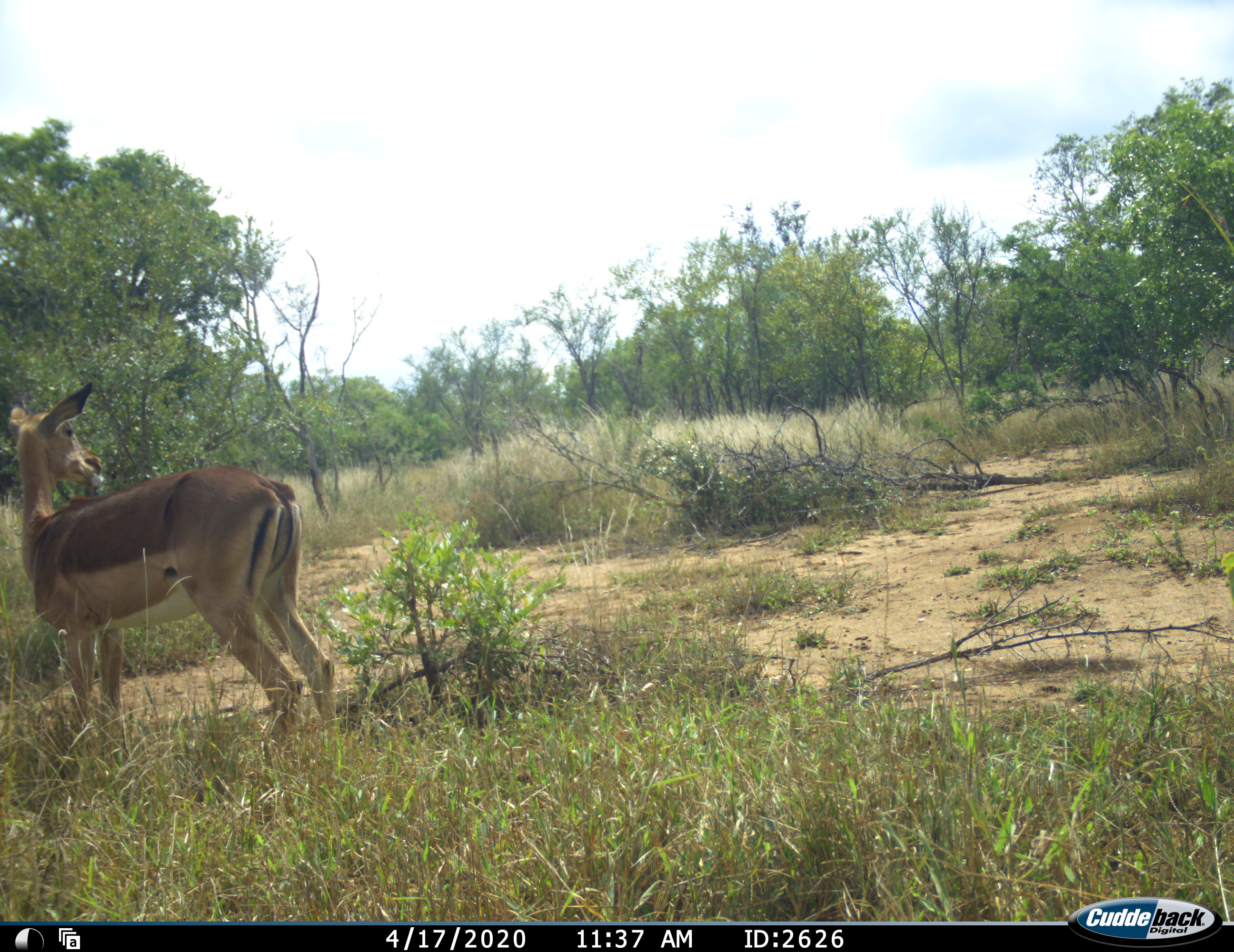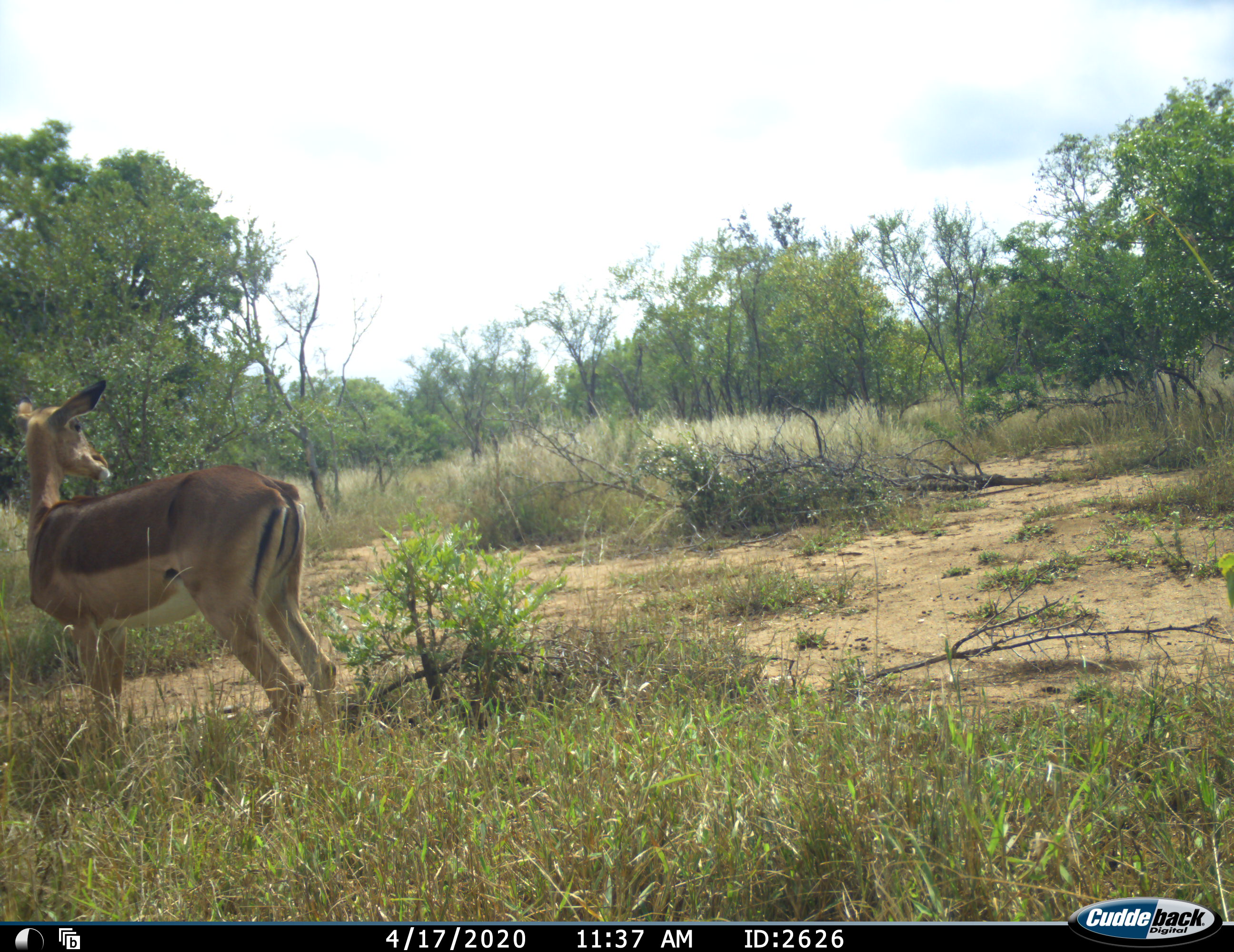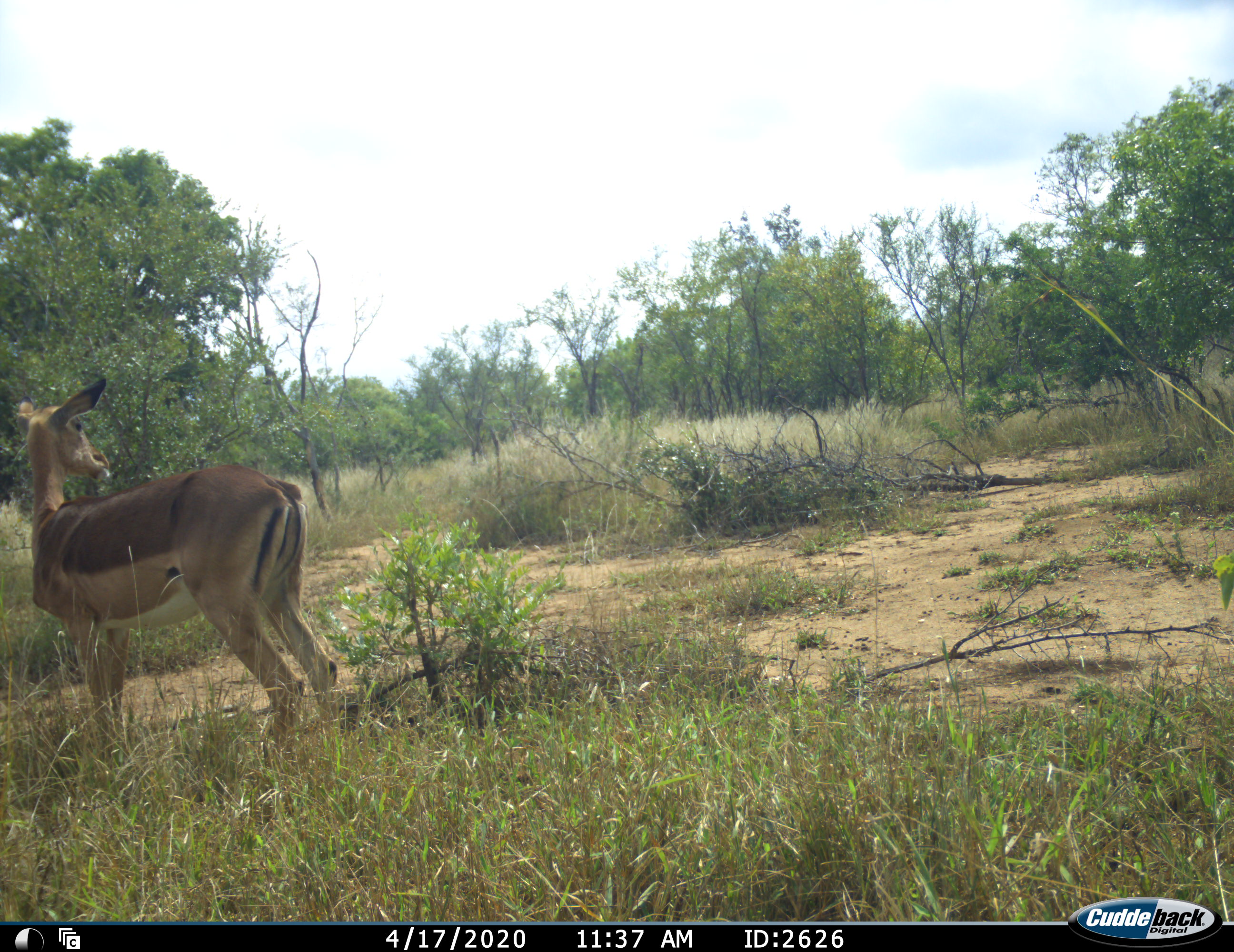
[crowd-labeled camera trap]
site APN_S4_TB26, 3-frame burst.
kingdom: Animalia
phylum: Chordata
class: Mammalia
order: Artiodactyla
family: Bovidae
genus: Aepyceros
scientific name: Aepyceros melampus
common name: impala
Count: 1.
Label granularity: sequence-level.